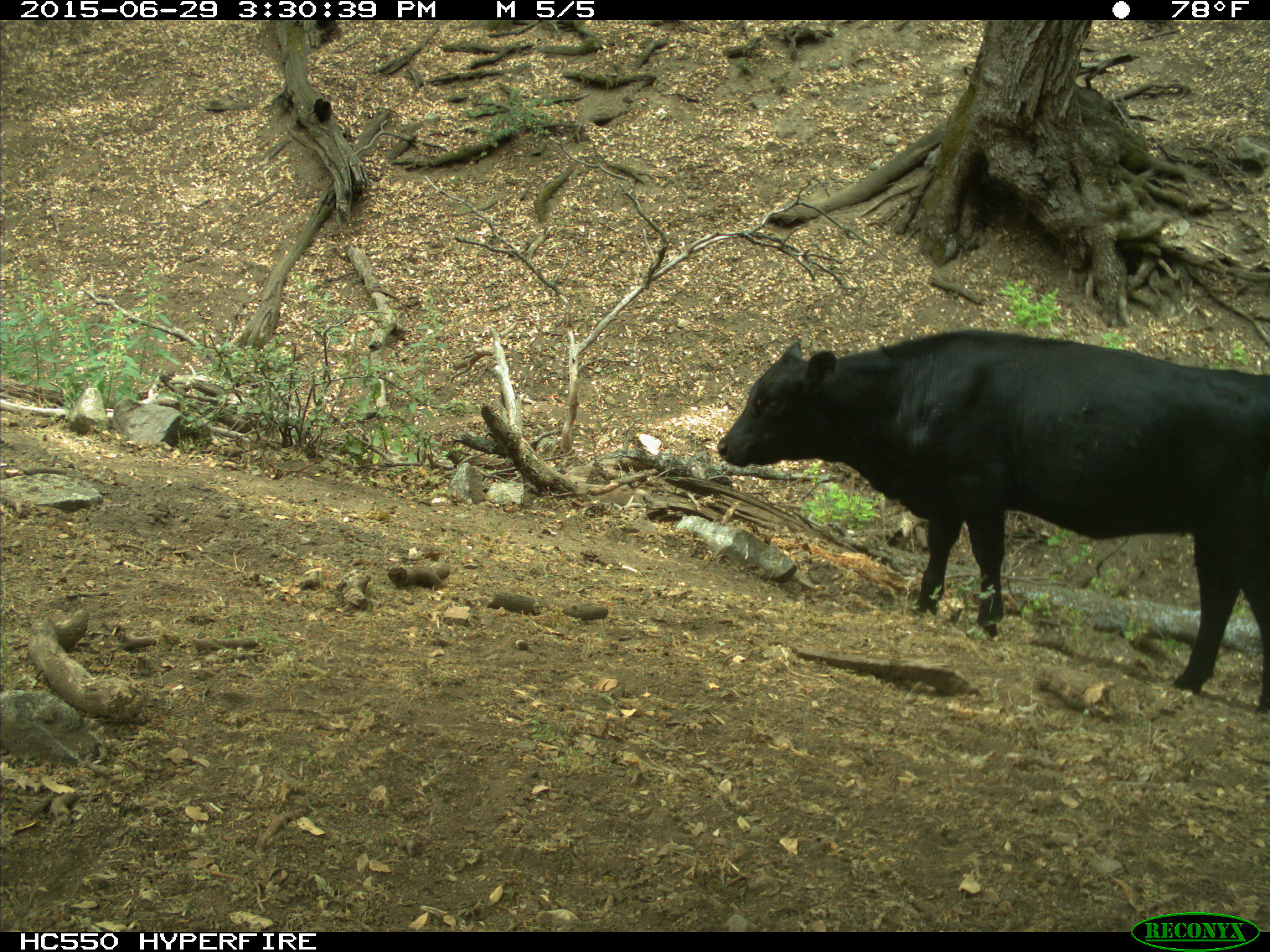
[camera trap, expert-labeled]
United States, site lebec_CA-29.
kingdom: Animalia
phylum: Chordata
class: Mammalia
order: Artiodactyla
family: Bovidae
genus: Bos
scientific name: Bos taurus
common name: domestic cow